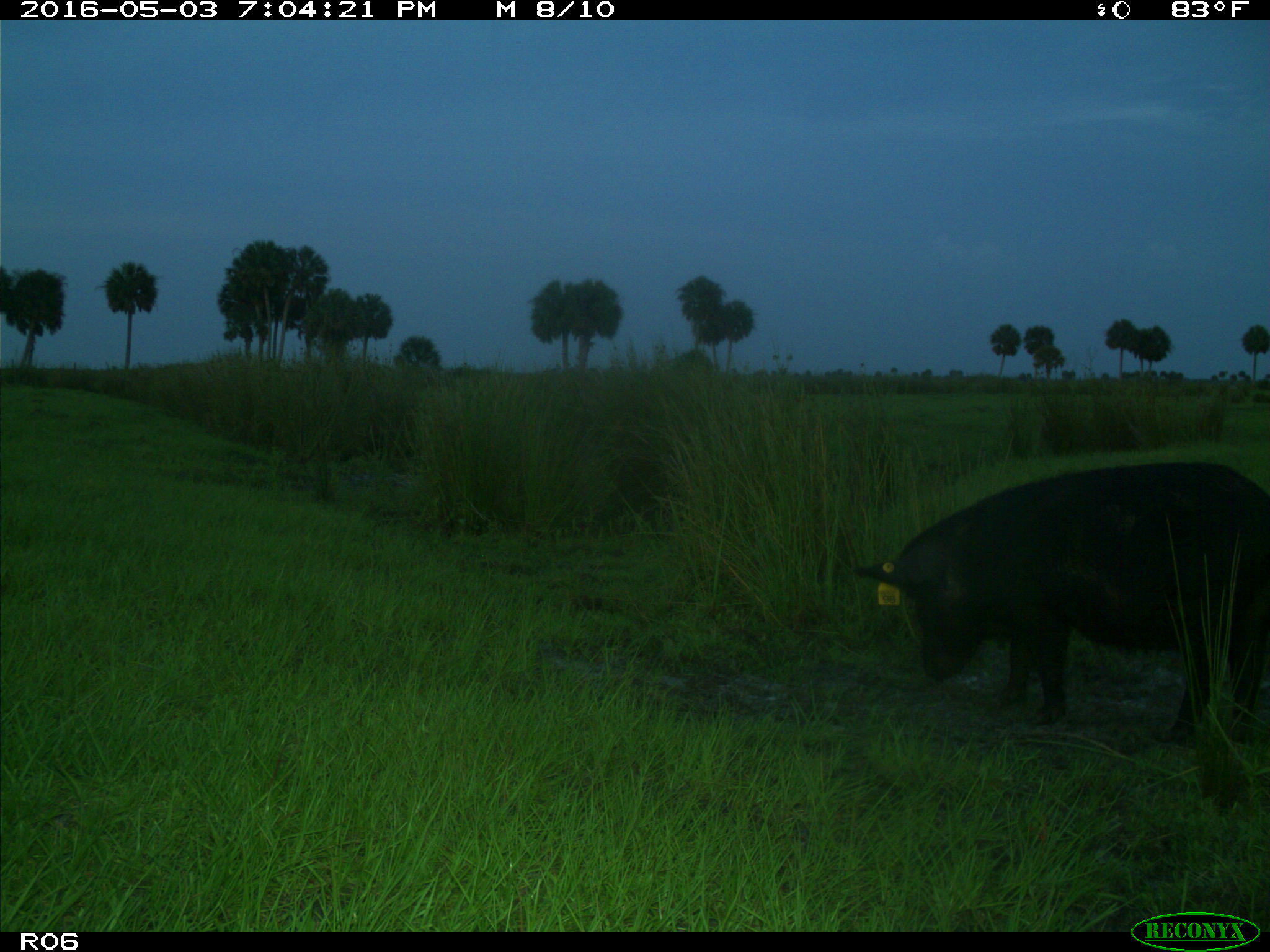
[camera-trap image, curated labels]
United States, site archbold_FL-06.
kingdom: Animalia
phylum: Chordata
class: Mammalia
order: Artiodactyla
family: Suidae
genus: Sus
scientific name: Sus scrofa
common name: wild boar